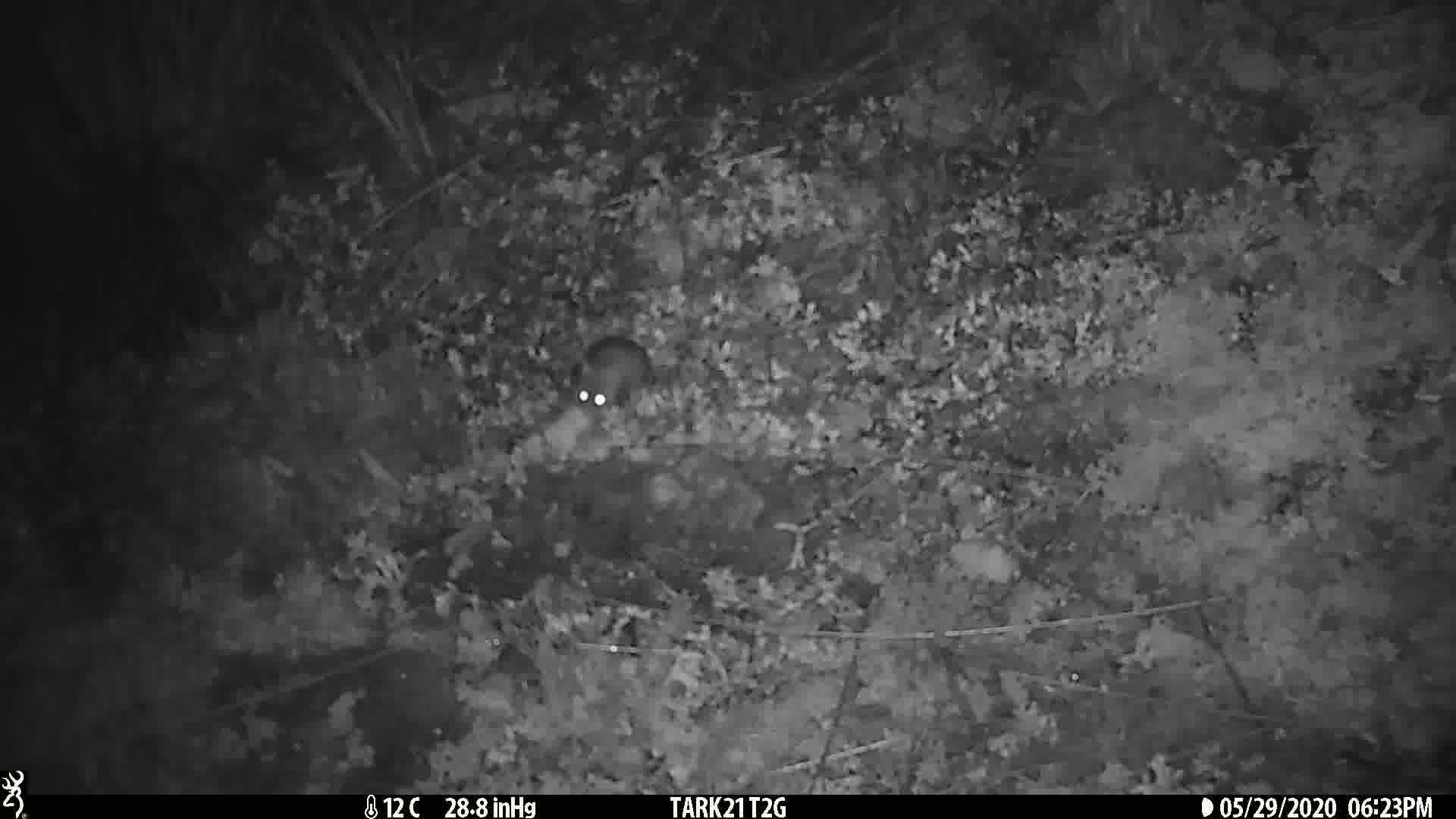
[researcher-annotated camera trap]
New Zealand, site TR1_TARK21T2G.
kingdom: Animalia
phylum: Chordata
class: Mammalia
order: Rodentia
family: Muridae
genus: Mus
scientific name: Mus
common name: mouse